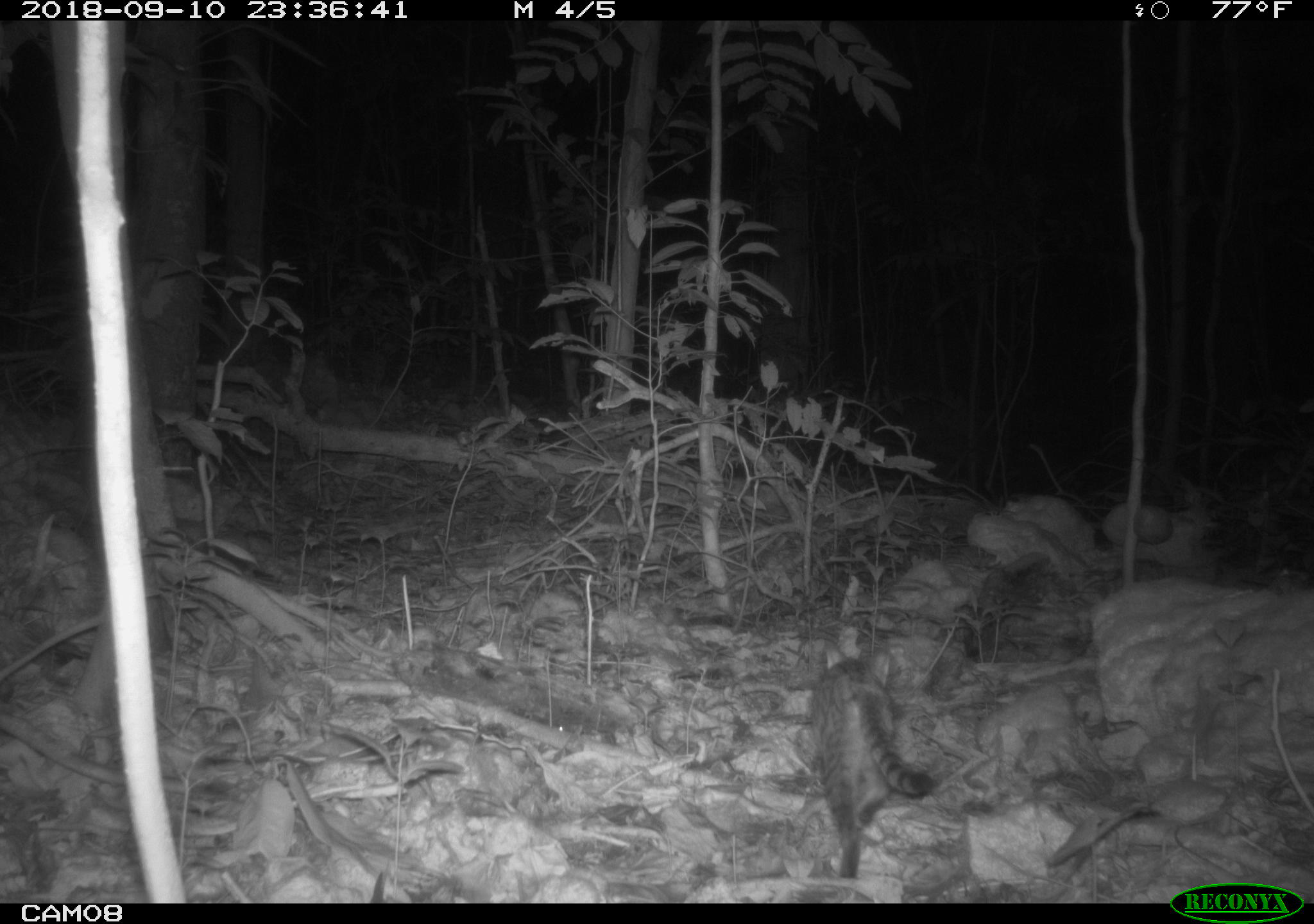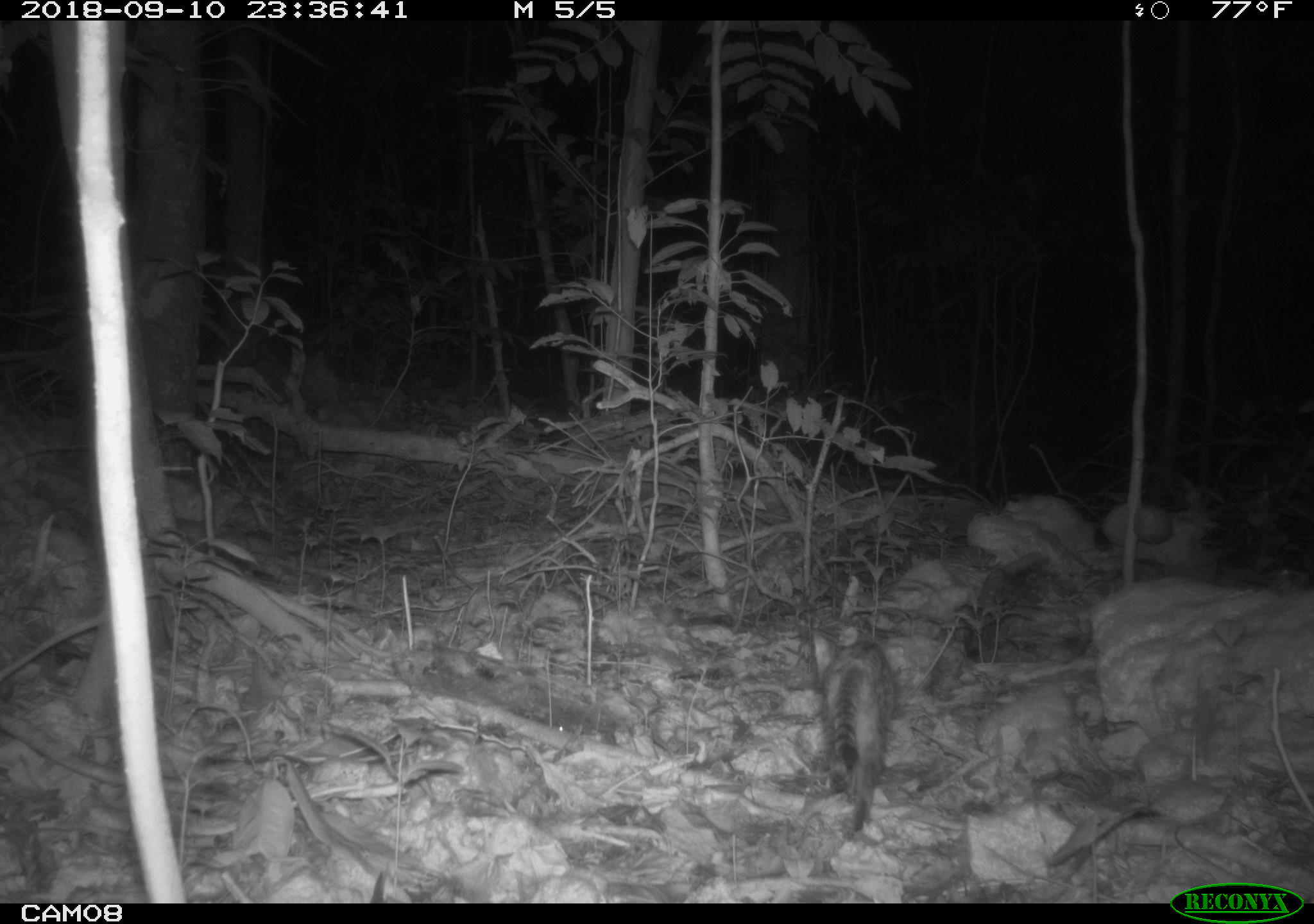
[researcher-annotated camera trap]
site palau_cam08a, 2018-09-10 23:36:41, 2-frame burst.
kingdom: Animalia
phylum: Chordata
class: Mammalia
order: Carnivora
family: Felidae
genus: Felis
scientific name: Felis catus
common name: cat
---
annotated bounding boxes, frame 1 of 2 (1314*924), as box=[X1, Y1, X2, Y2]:
cat: box=[807, 642, 936, 885]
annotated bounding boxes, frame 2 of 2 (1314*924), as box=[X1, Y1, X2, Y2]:
cat: box=[810, 627, 897, 834]